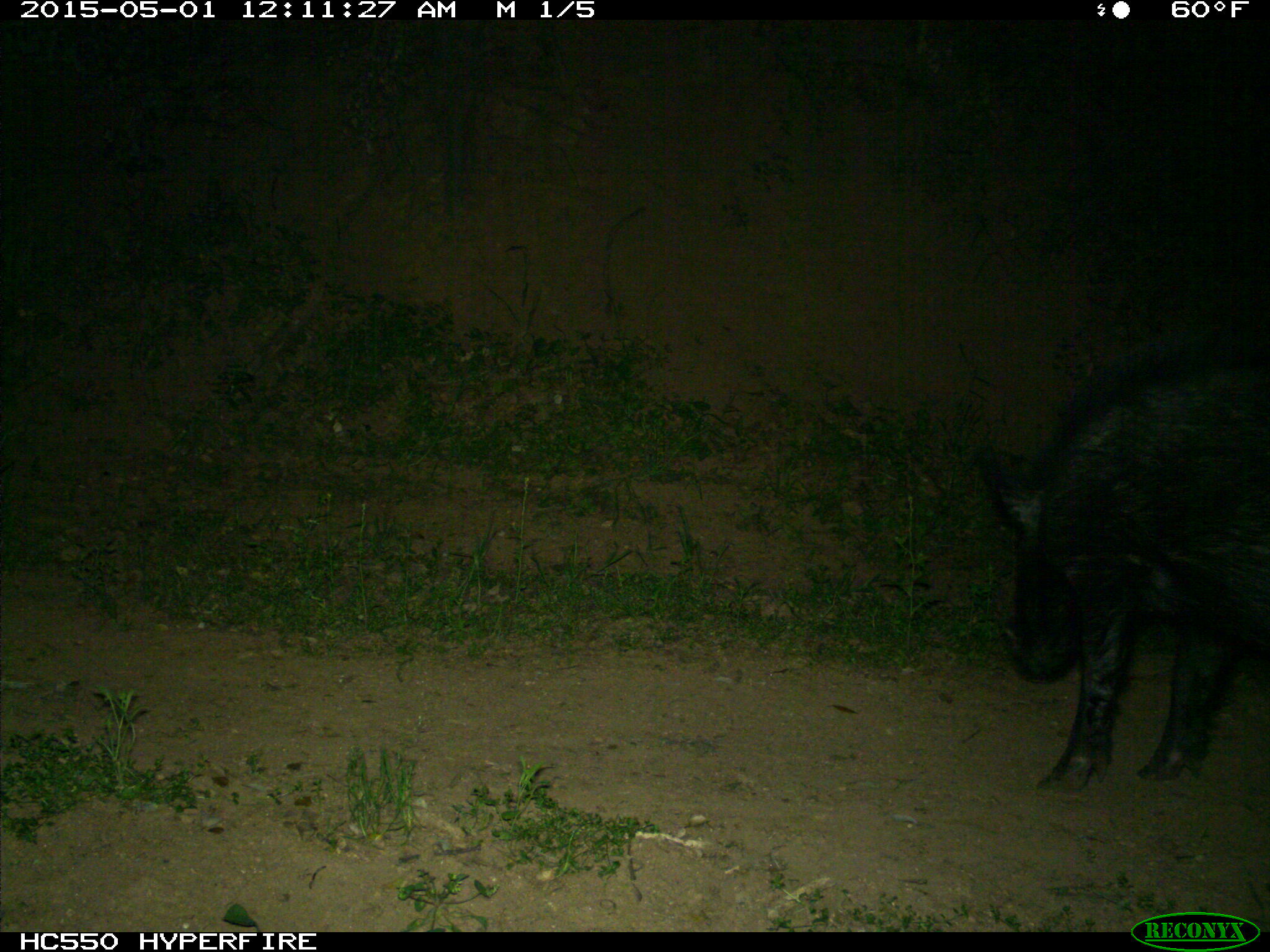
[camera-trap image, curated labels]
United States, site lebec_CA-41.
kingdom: Animalia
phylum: Chordata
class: Mammalia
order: Artiodactyla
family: Suidae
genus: Sus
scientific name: Sus scrofa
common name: wild boar